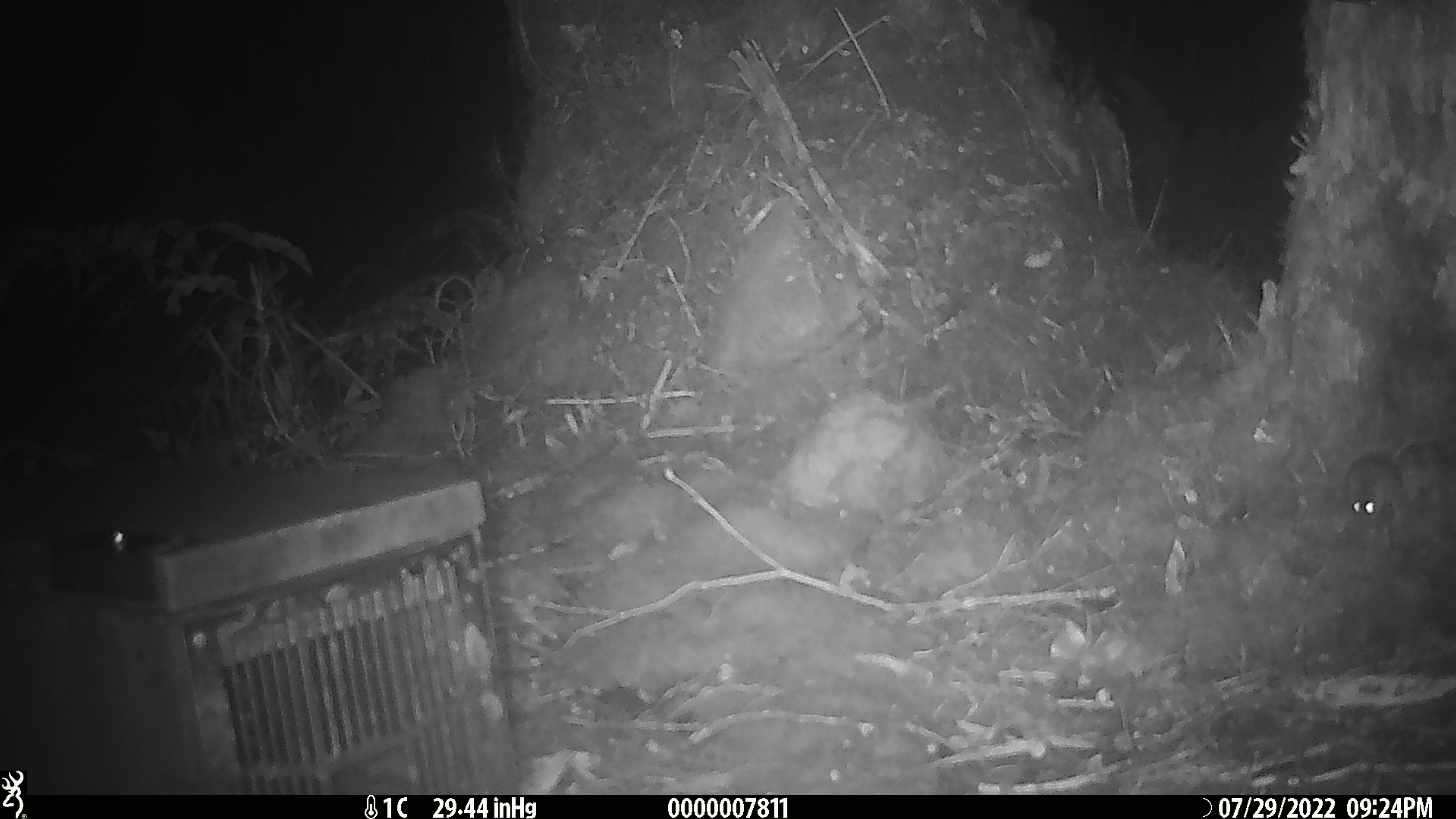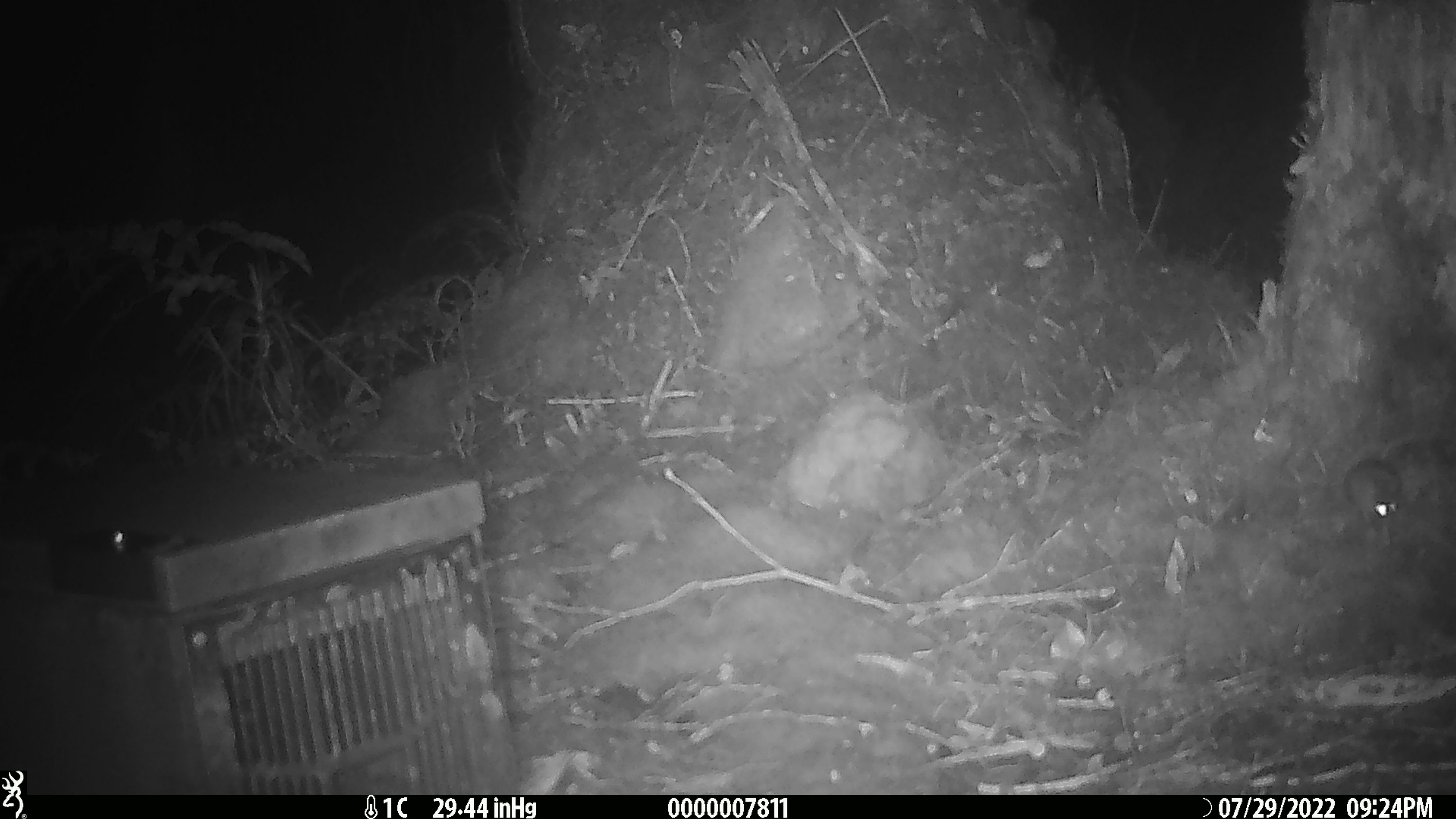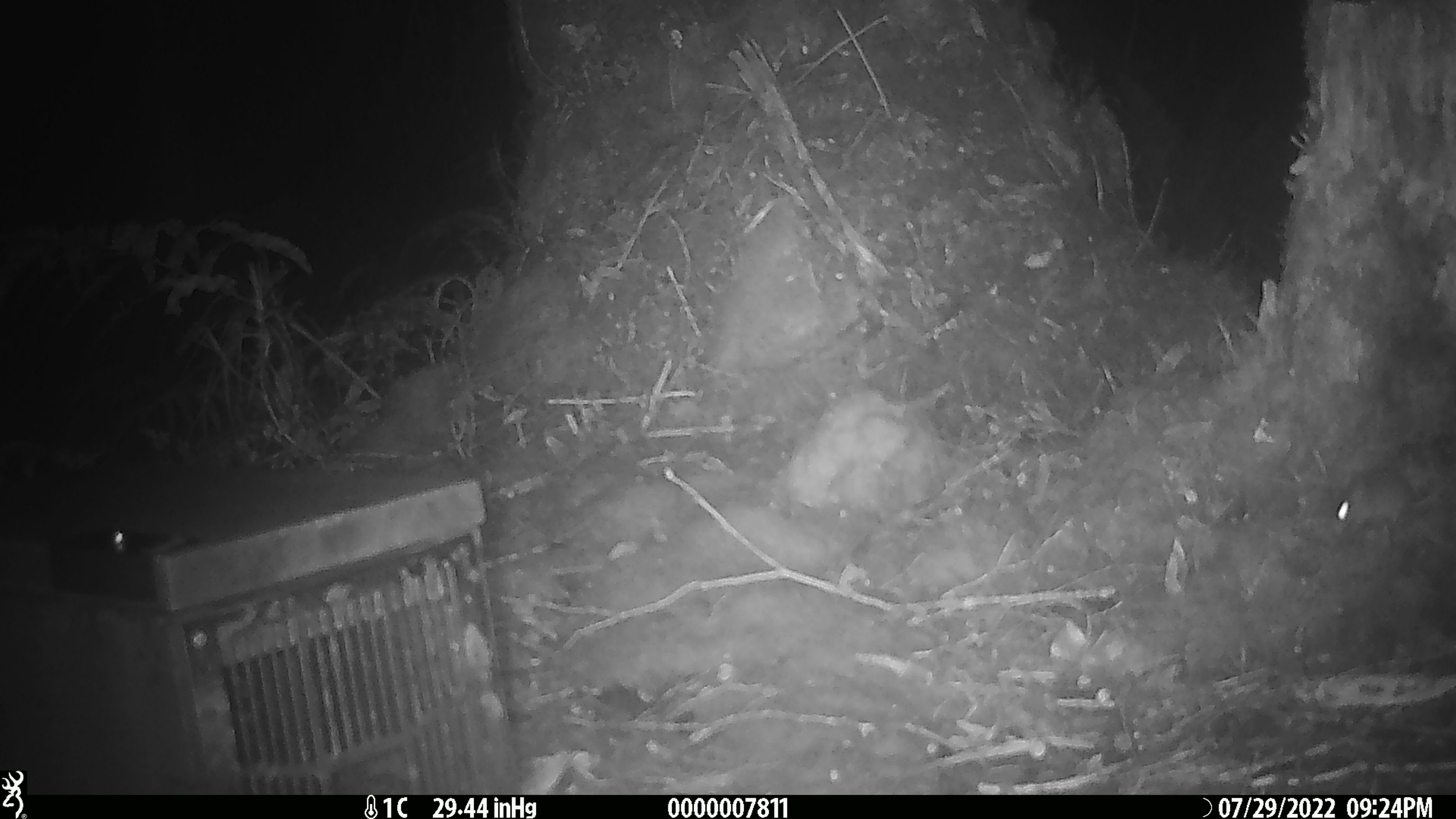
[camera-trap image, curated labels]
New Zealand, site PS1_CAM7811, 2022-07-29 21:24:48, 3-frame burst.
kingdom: Animalia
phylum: Chordata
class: Mammalia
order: Rodentia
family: Muridae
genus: Mus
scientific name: Mus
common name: mouse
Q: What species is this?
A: Mouse (Mus).